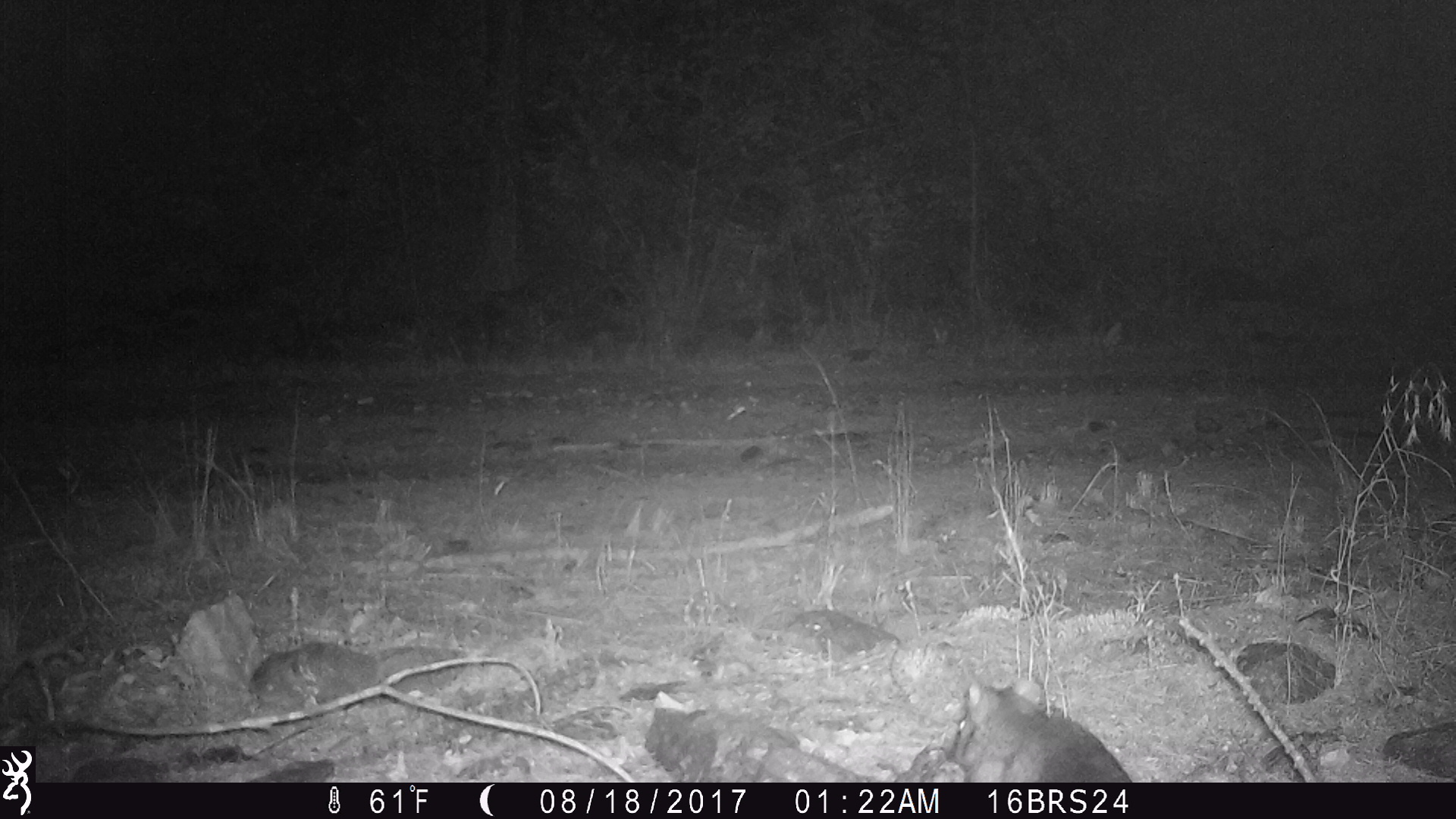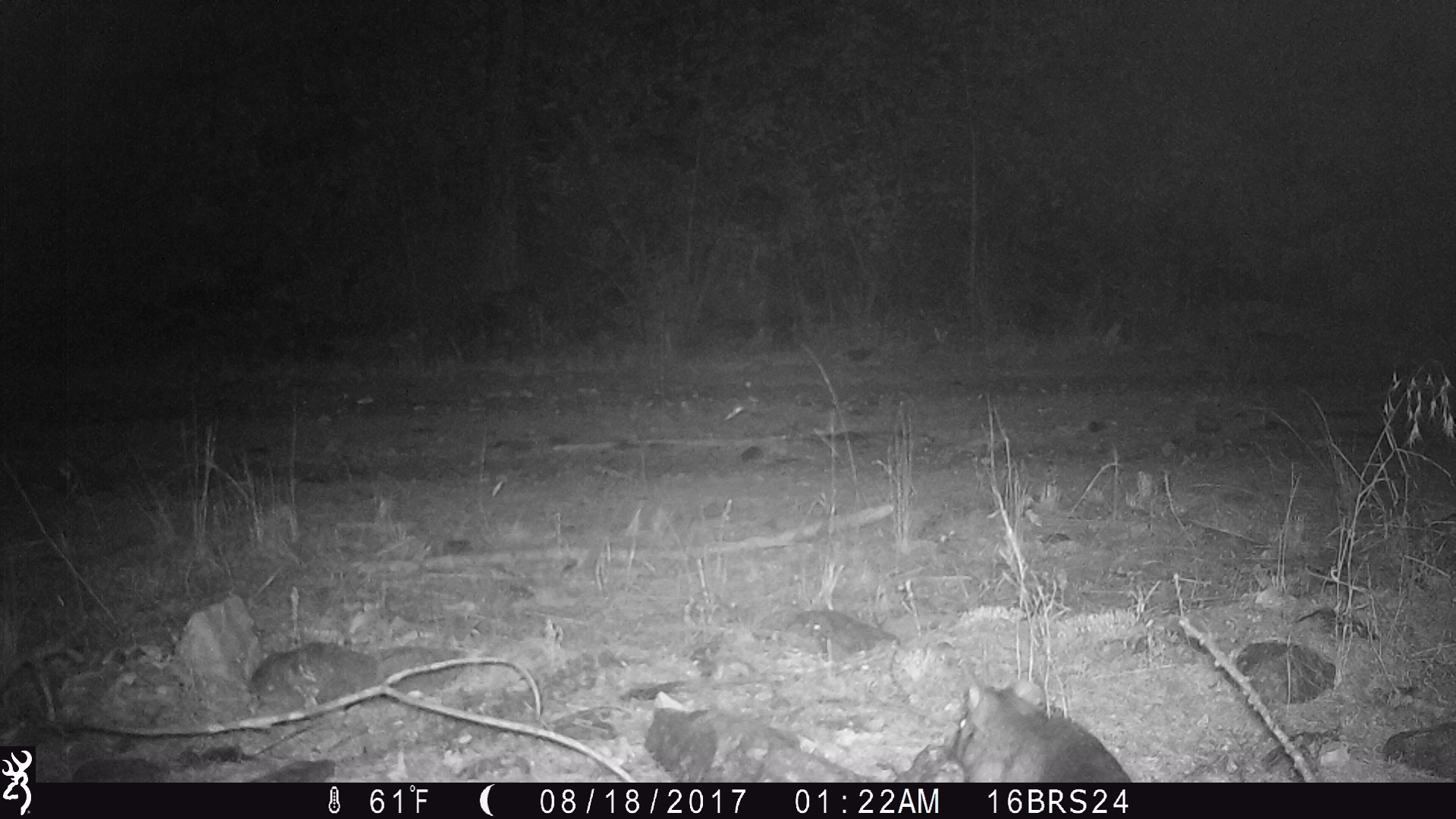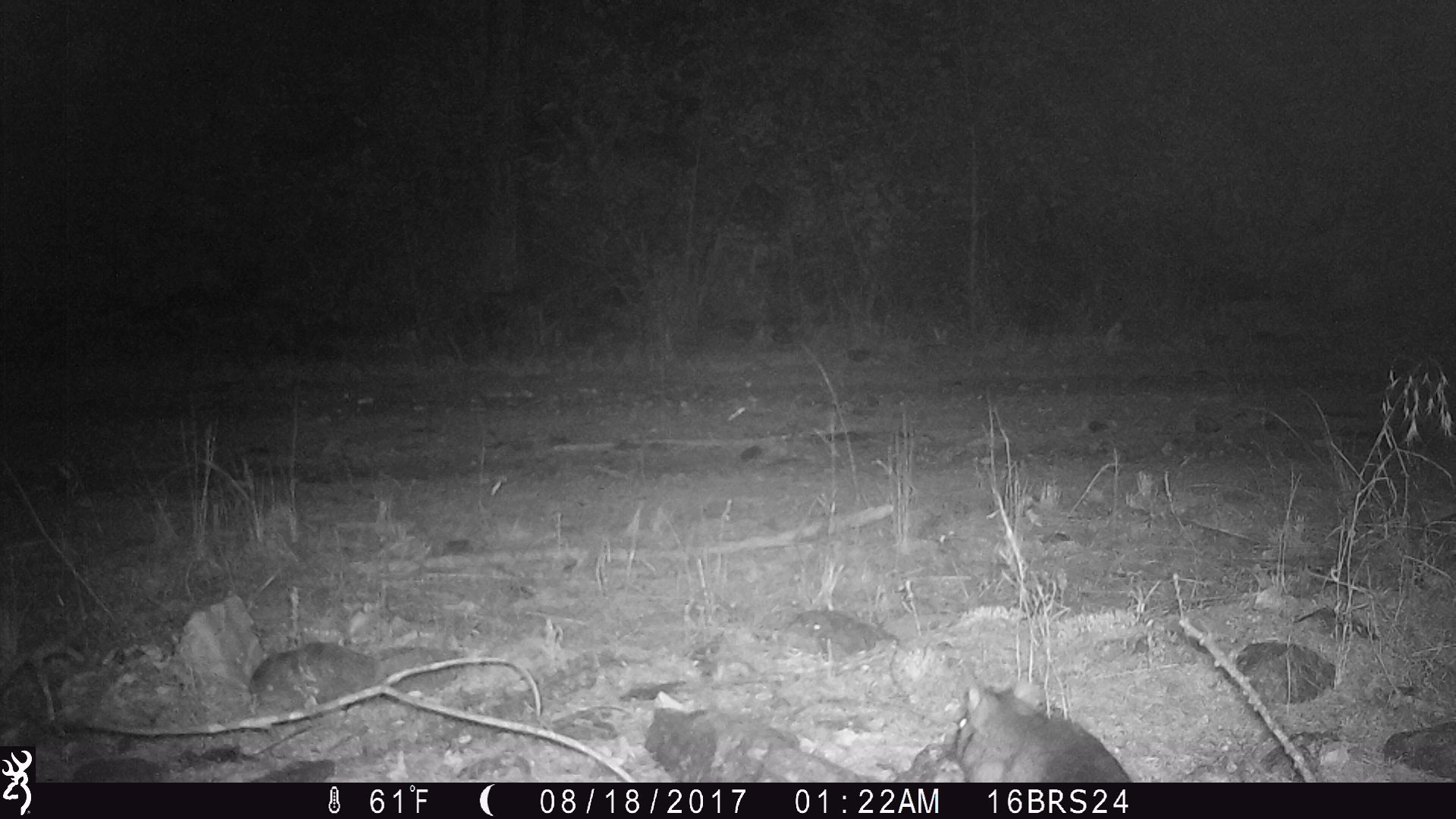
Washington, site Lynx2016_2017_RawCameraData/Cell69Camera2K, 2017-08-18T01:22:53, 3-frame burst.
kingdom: Animalia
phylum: Chordata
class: Mammalia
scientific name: Mammalia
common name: small mammal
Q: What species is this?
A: Small mammal (Mammalia).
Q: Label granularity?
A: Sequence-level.